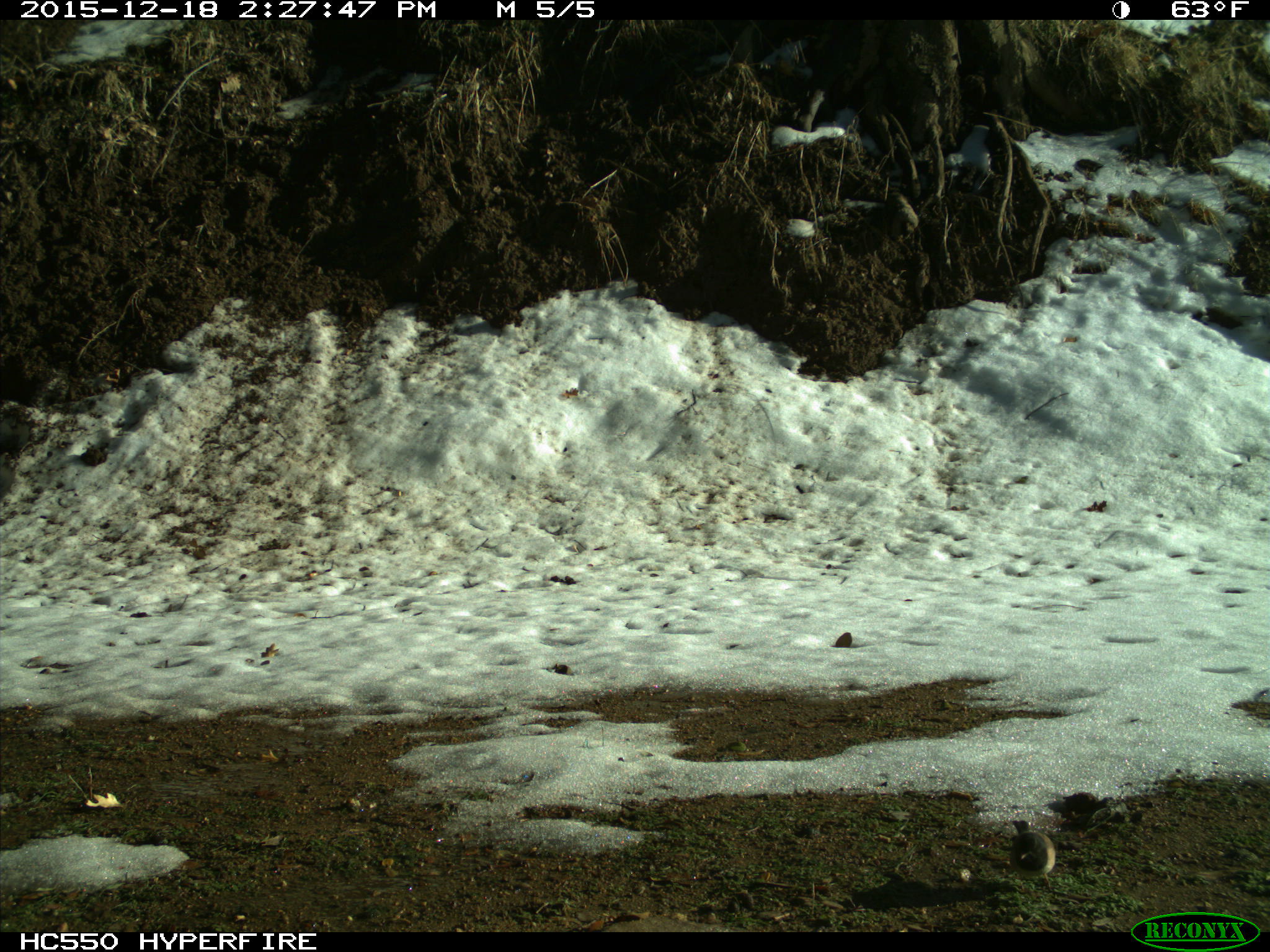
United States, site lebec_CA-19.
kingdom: Animalia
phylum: Chordata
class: Aves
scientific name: Aves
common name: birds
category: unidentified bird